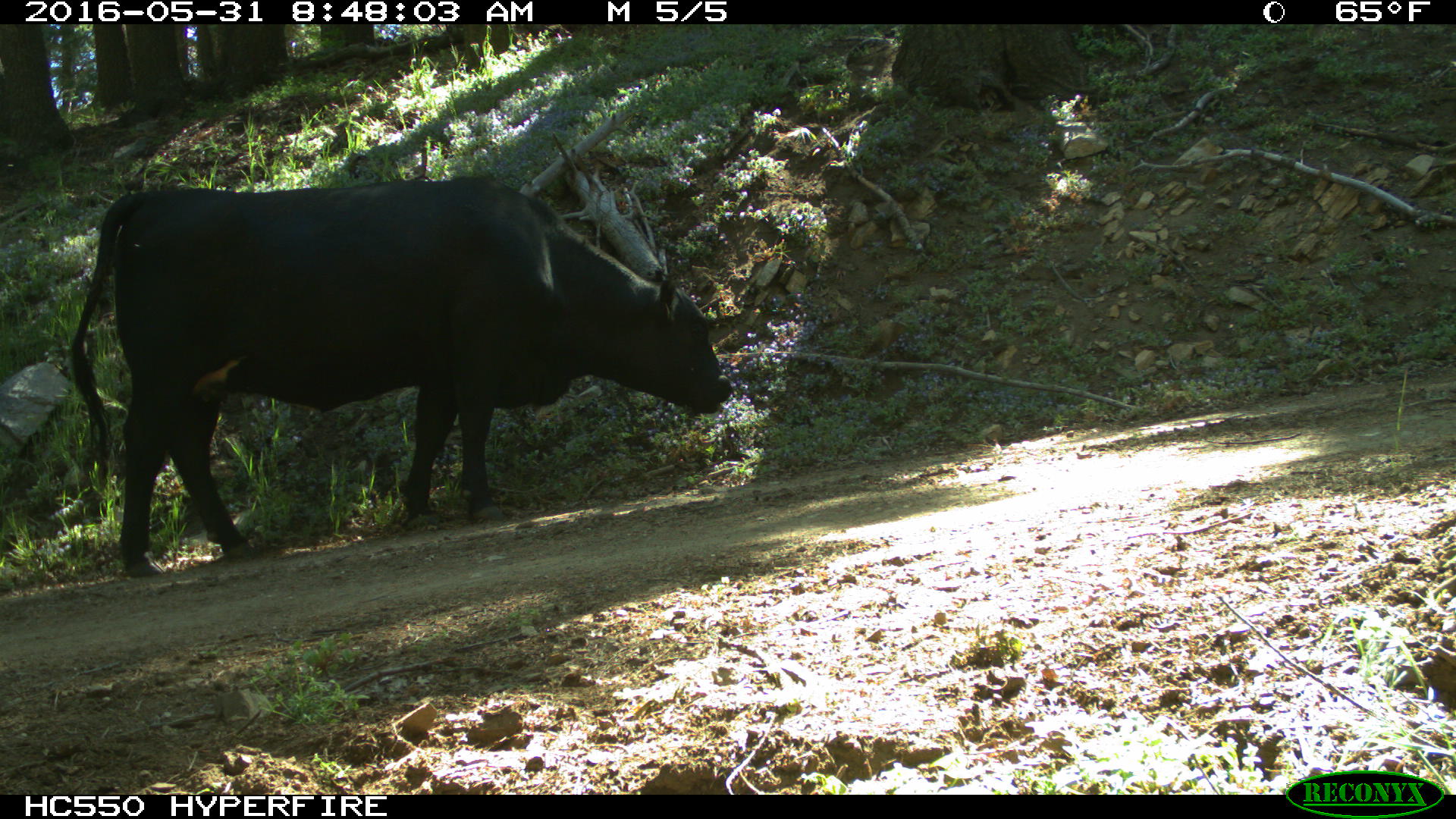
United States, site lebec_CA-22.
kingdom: Animalia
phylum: Chordata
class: Mammalia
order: Artiodactyla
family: Bovidae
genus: Bos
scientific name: Bos taurus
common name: domestic cow